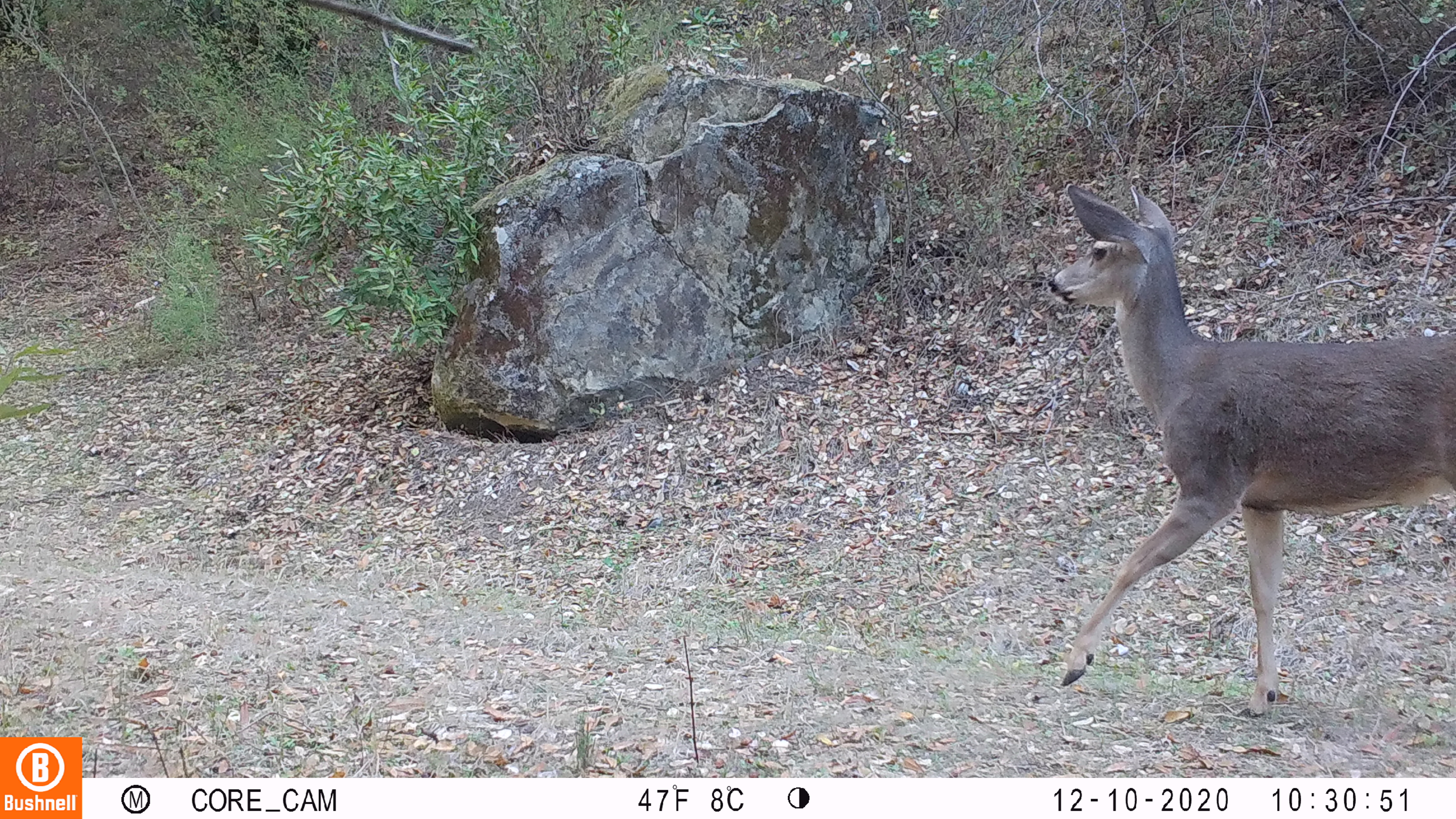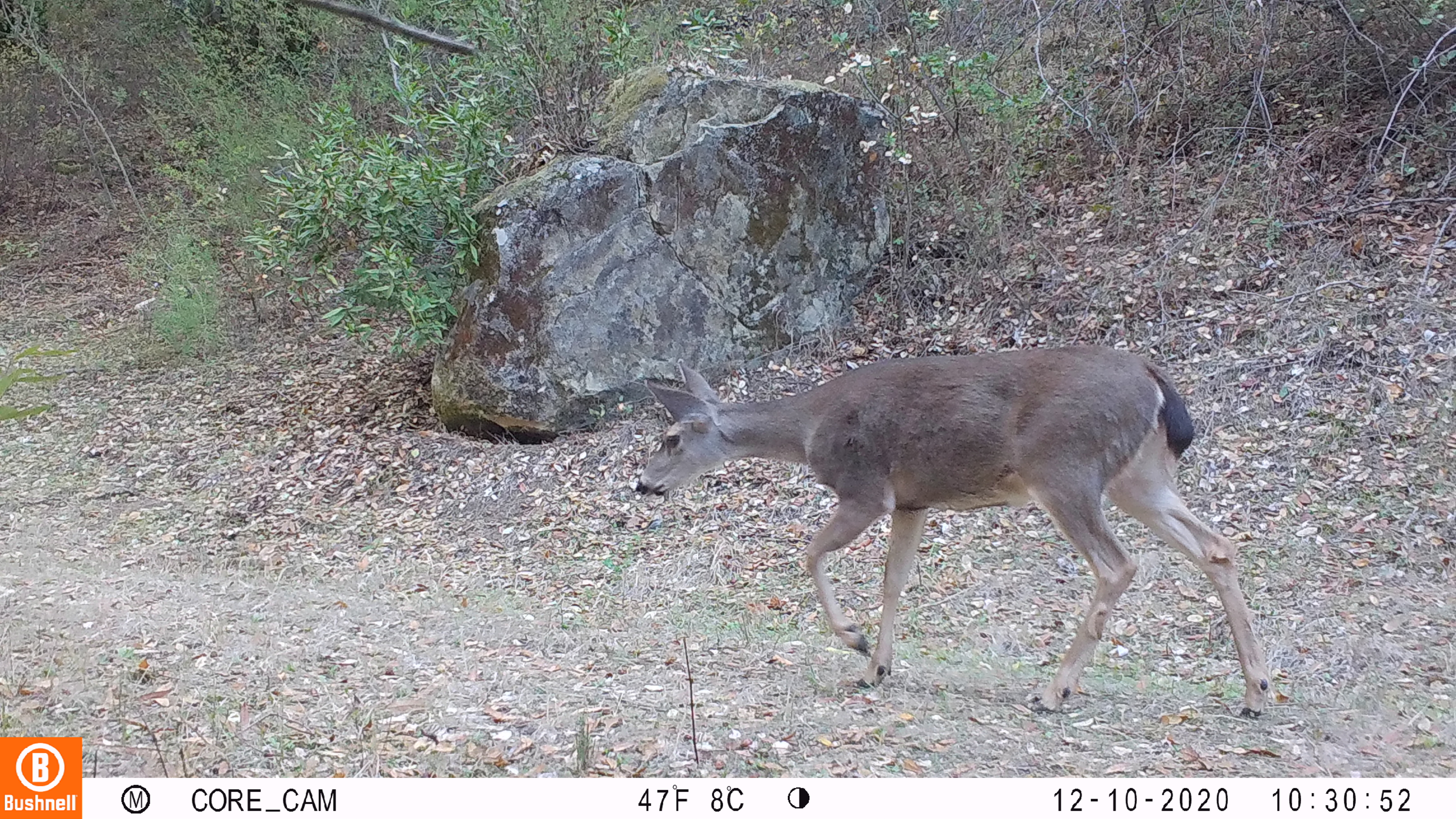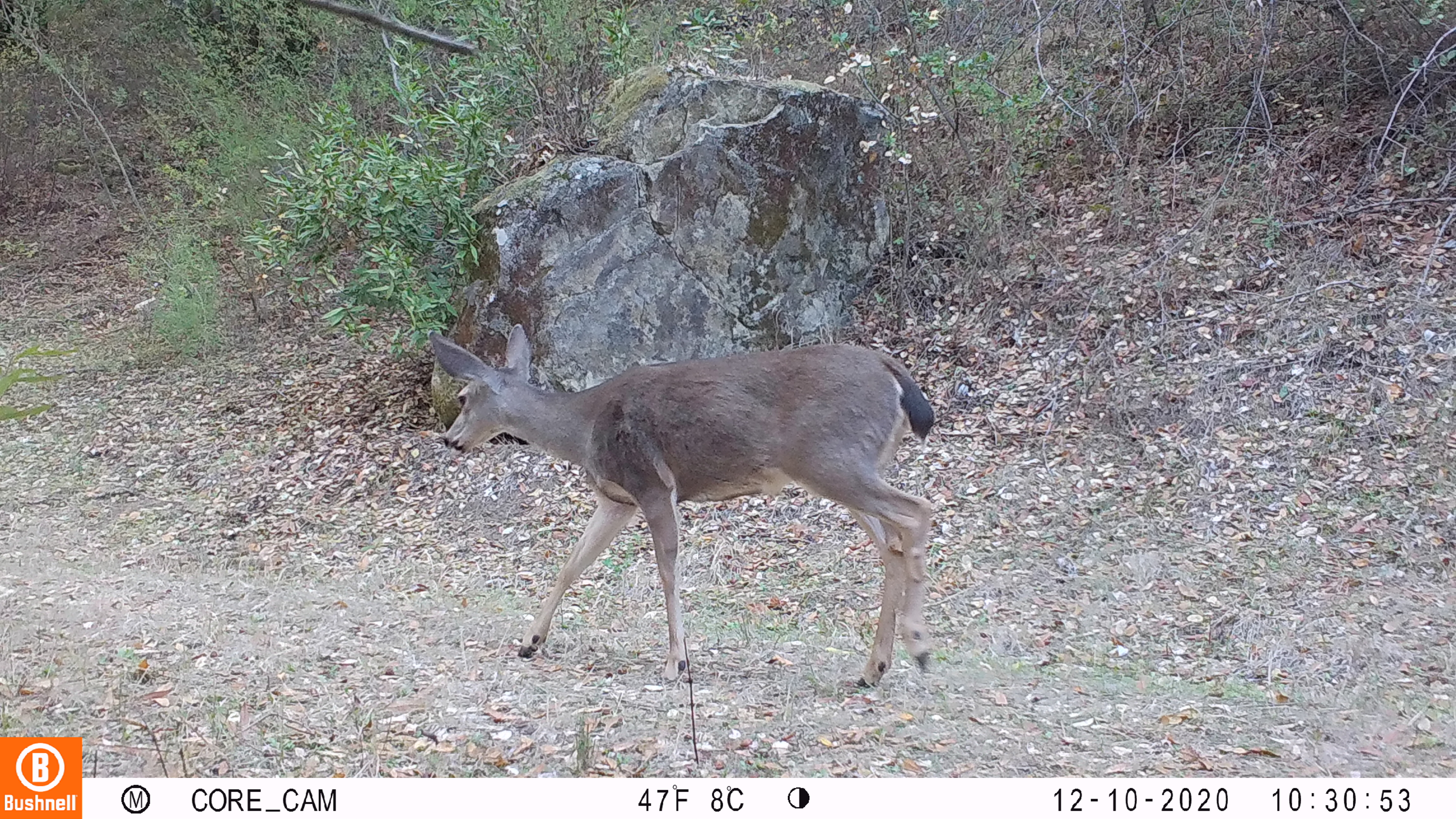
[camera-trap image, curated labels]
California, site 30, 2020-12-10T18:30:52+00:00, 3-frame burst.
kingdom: Animalia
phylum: Chordata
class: Mammalia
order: Artiodactyla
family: Cervidae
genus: Odocoileus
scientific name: Odocoileus hemionus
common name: mule deer